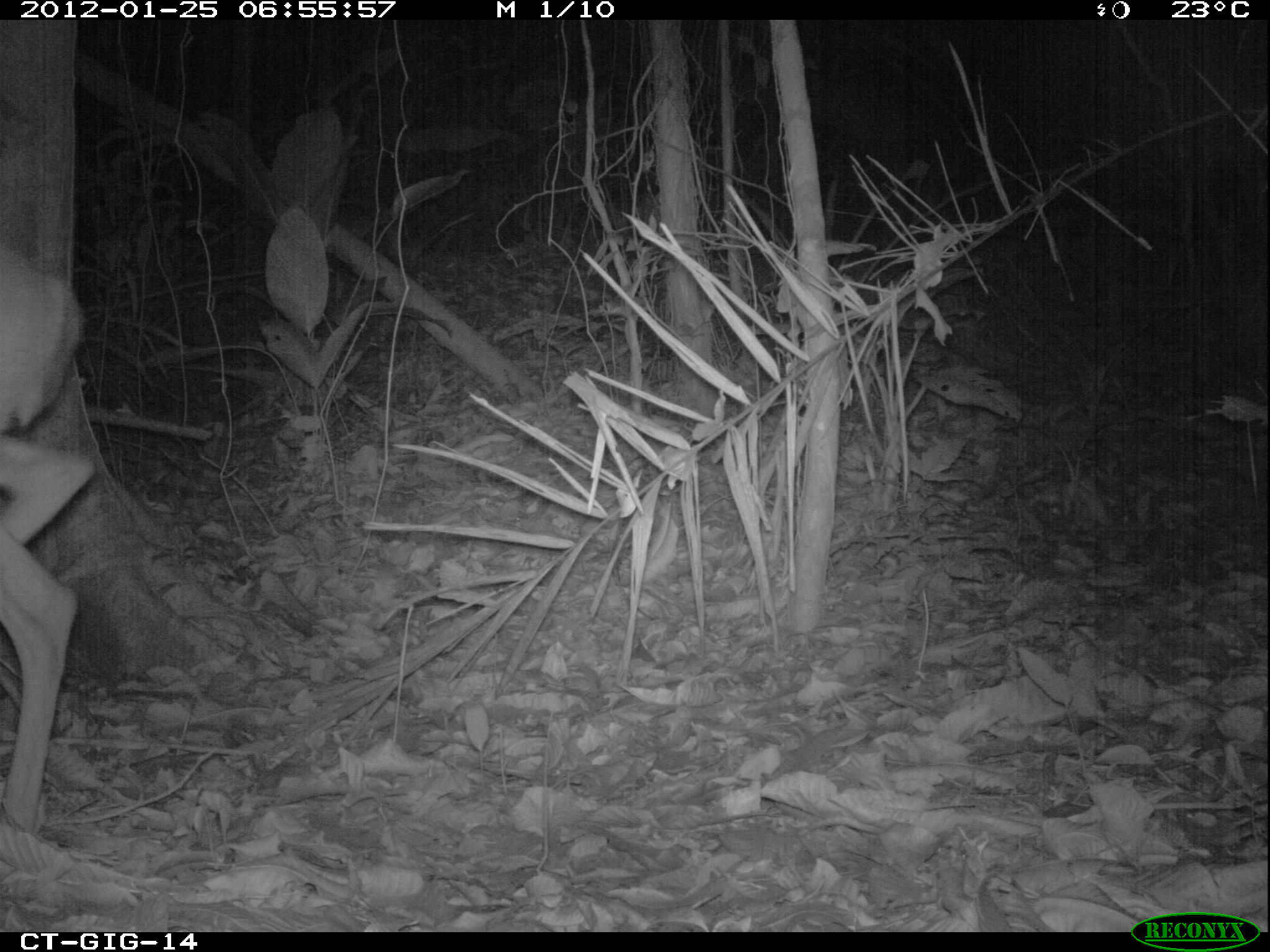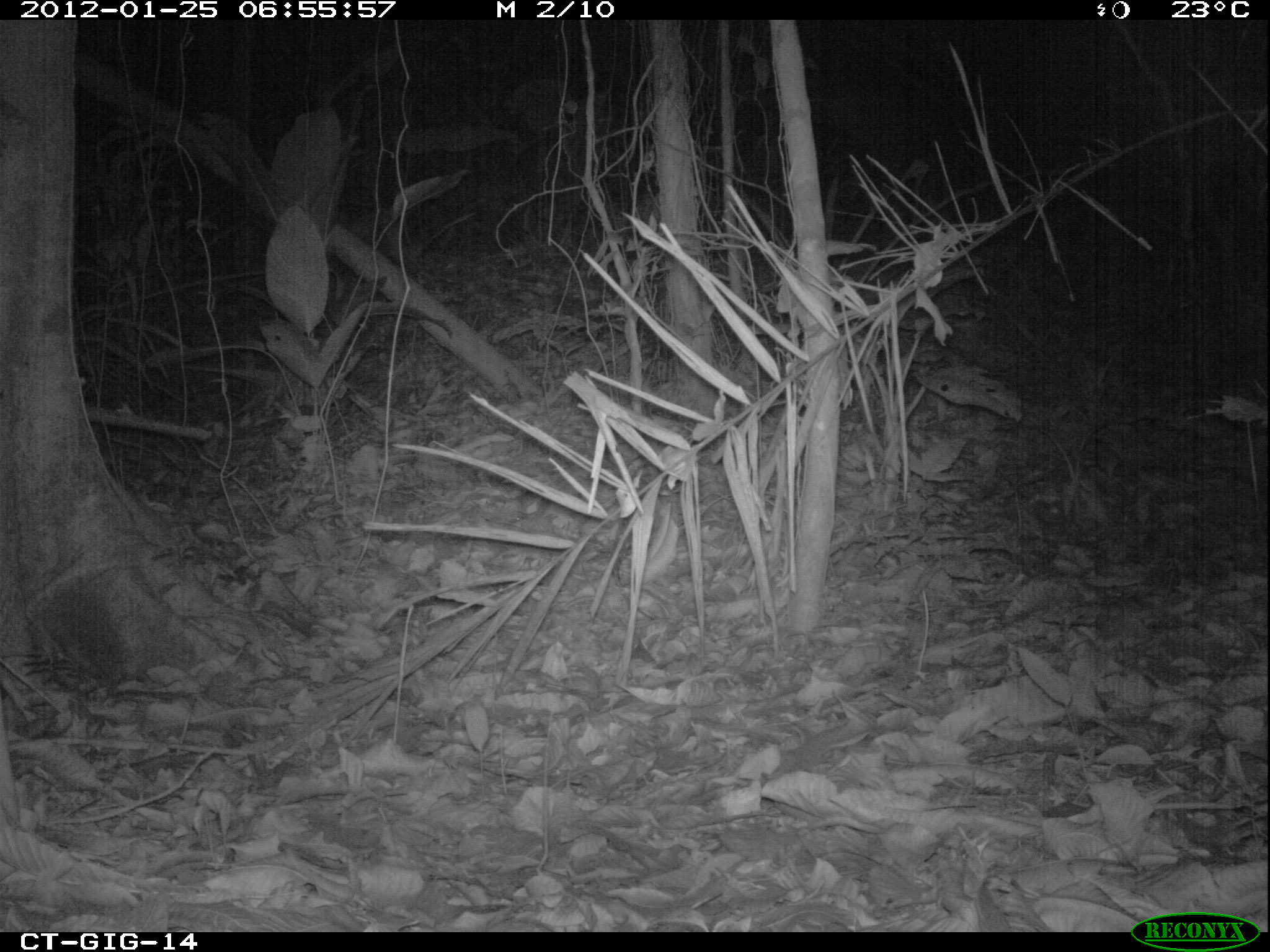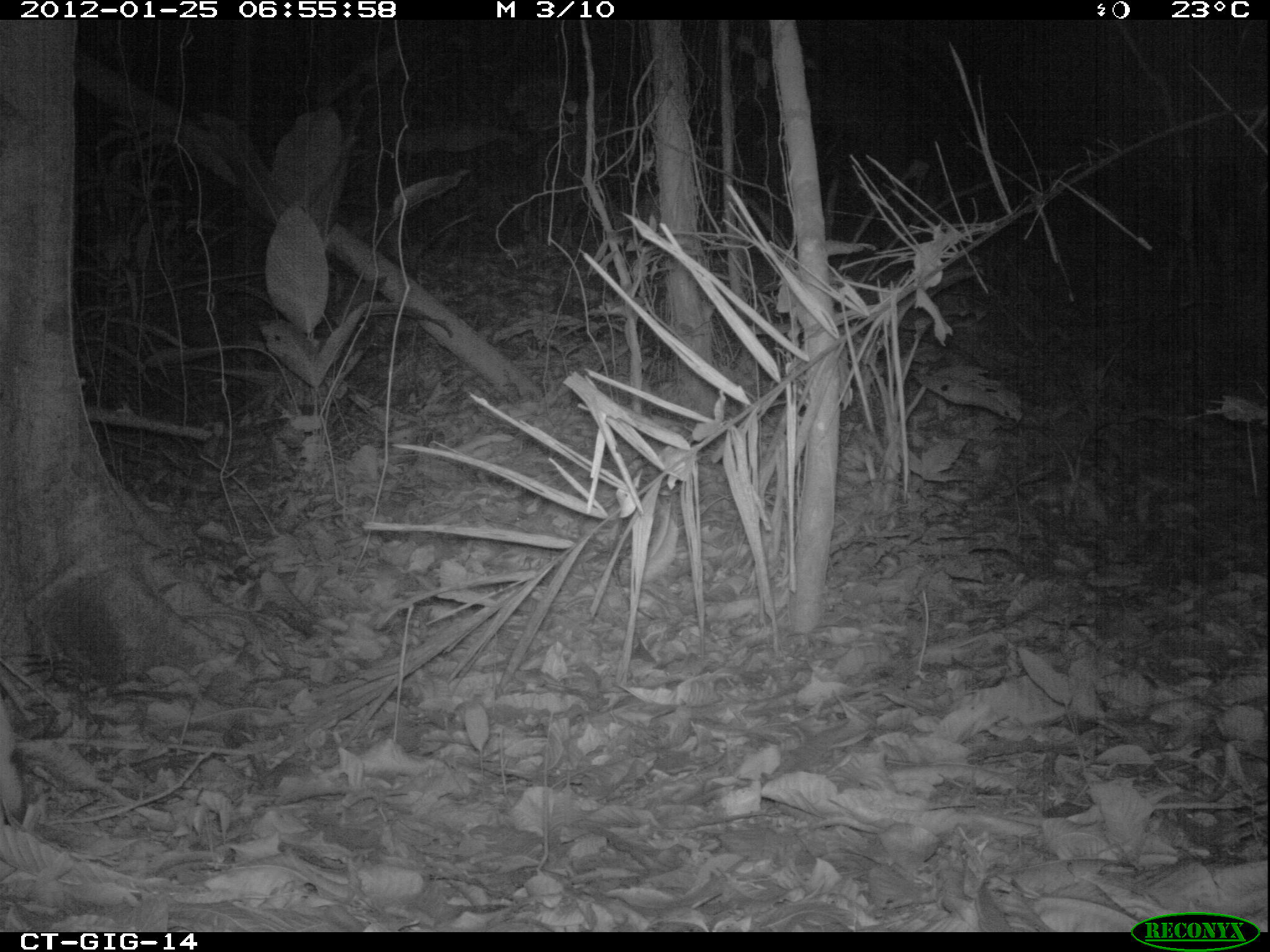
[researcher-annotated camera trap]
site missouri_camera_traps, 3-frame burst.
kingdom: Animalia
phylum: Chordata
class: Mammalia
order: Artiodactyla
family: Cervidae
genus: Odocoileus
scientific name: Odocoileus virginianus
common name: white-tailed deer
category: white tailed deer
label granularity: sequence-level